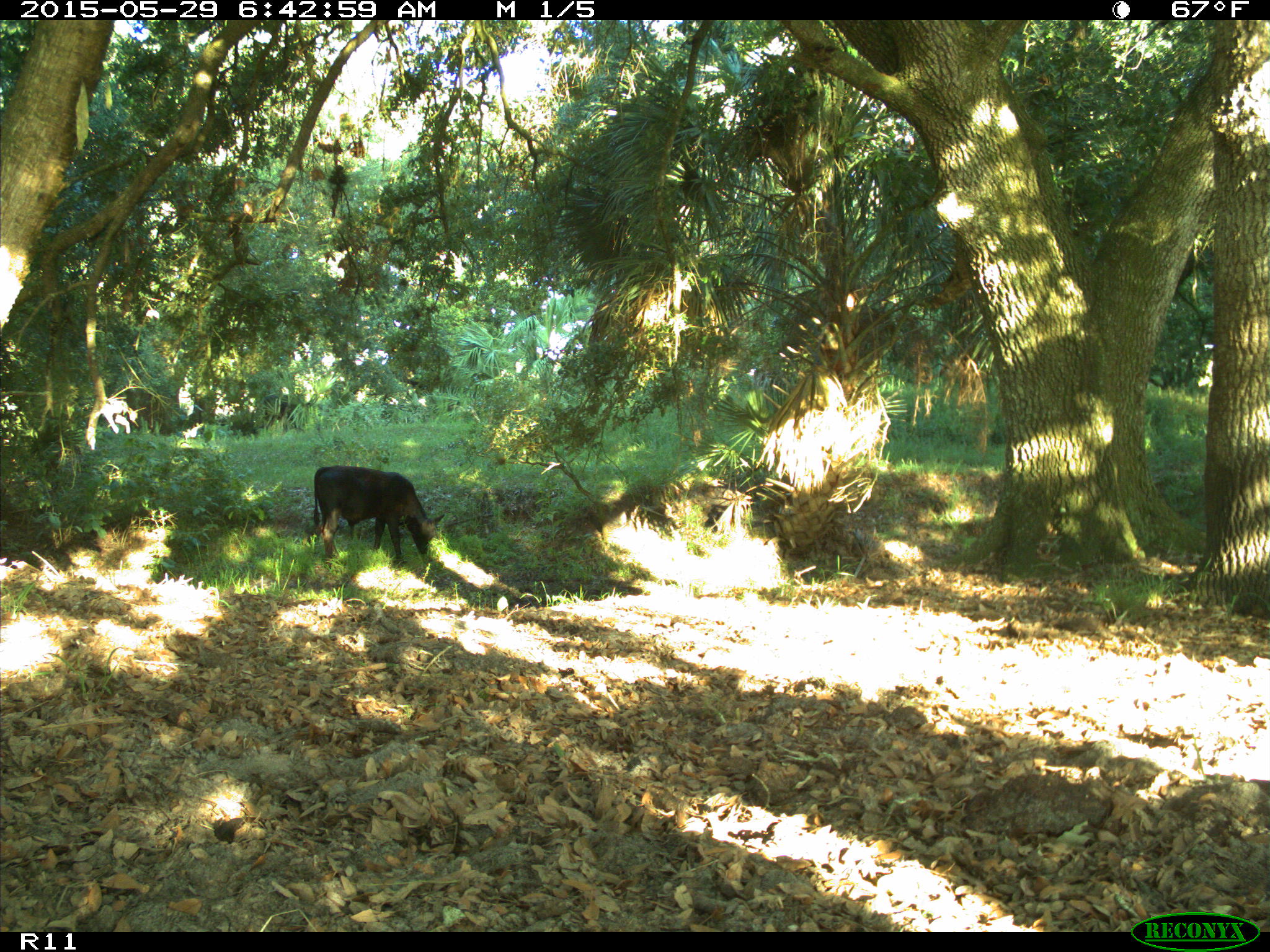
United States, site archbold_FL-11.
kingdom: Animalia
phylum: Chordata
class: Mammalia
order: Artiodactyla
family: Bovidae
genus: Bos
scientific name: Bos taurus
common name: domestic cow